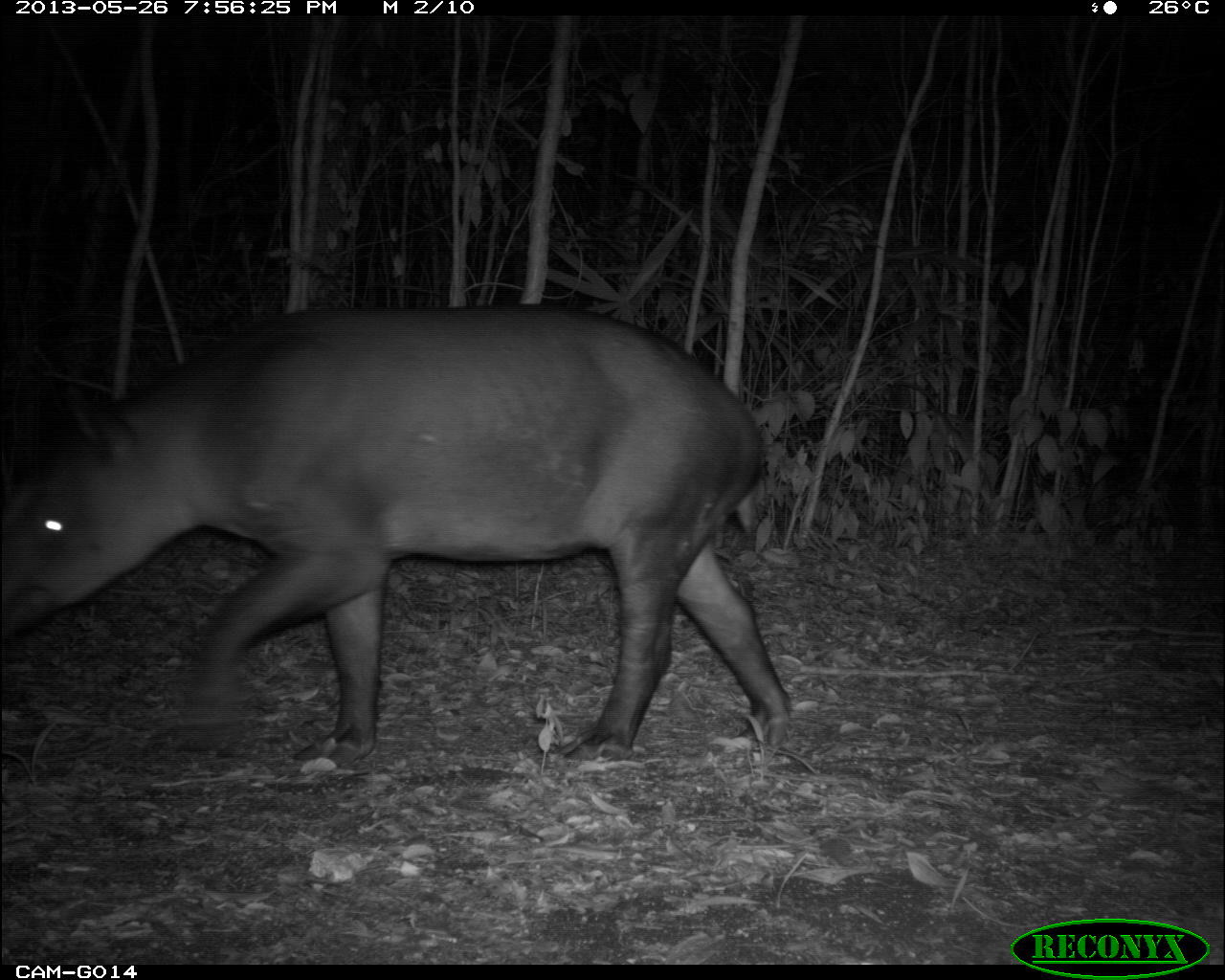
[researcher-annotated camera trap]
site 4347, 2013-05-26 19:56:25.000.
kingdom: Animalia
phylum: Chordata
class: Mammalia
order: Perissodactyla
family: Tapiridae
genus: Tapirus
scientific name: Tapirus bairdii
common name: baird's tapir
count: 1